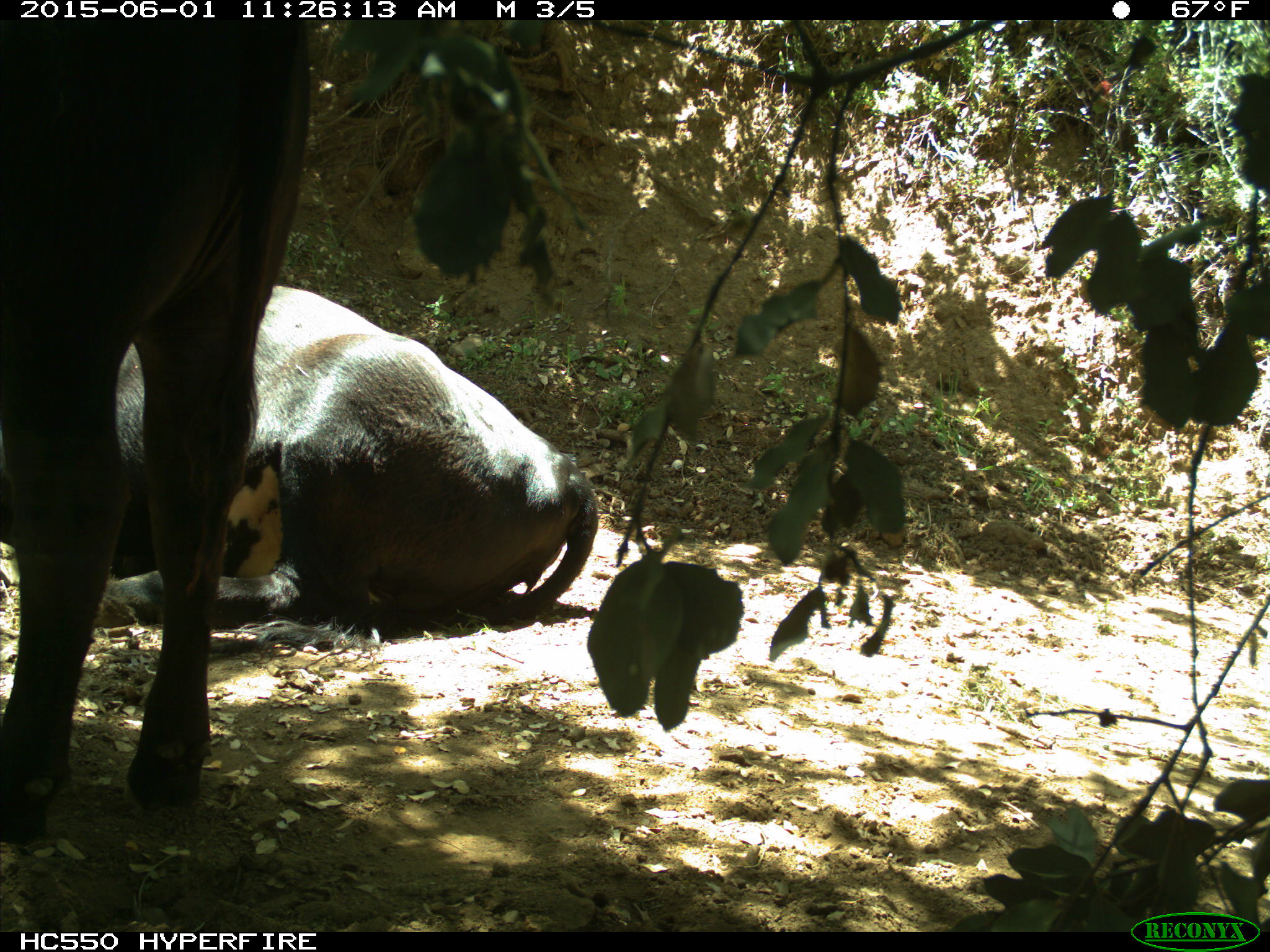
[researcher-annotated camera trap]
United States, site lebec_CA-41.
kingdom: Animalia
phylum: Chordata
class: Mammalia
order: Artiodactyla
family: Bovidae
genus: Bos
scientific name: Bos taurus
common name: domestic cow